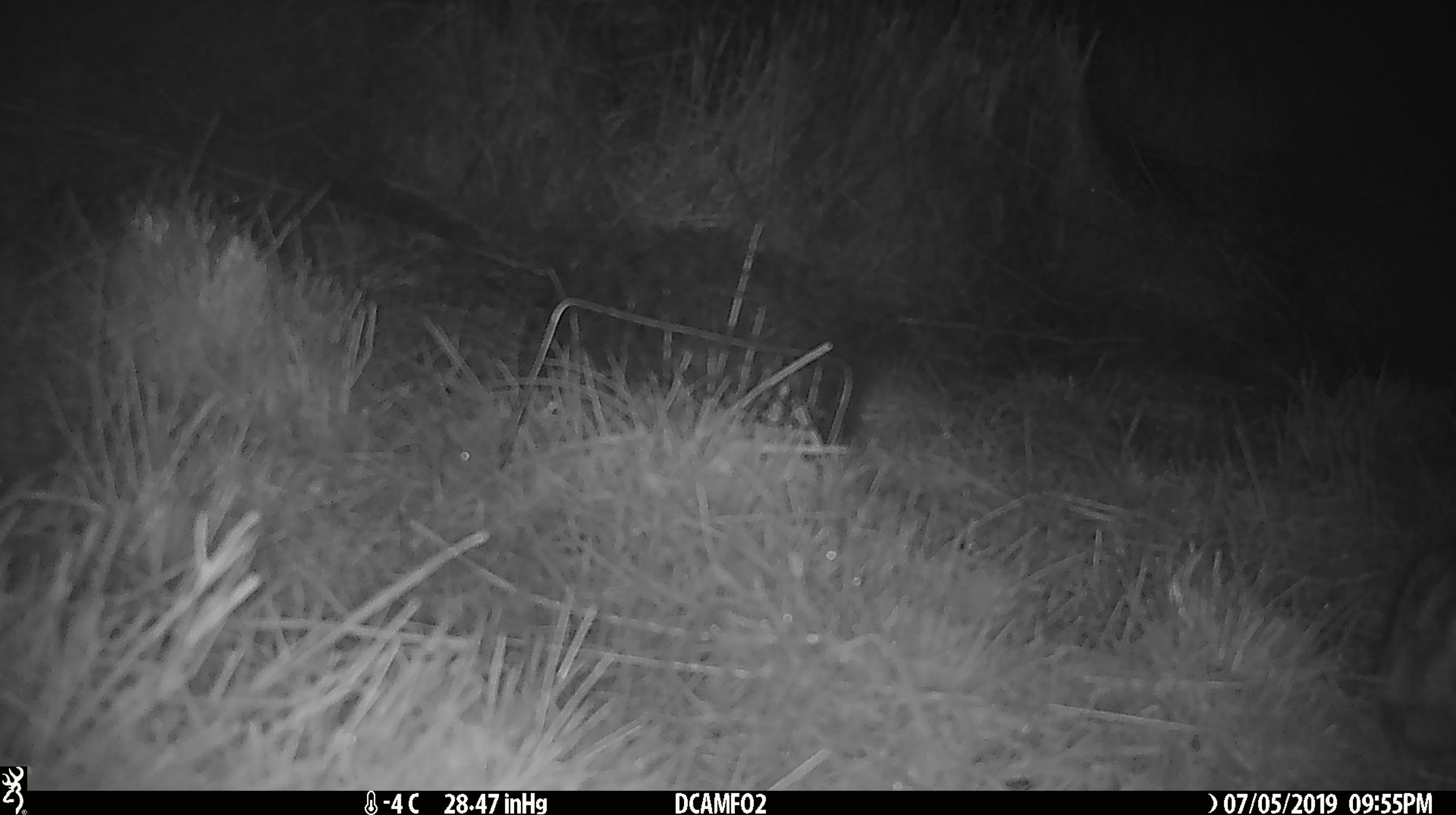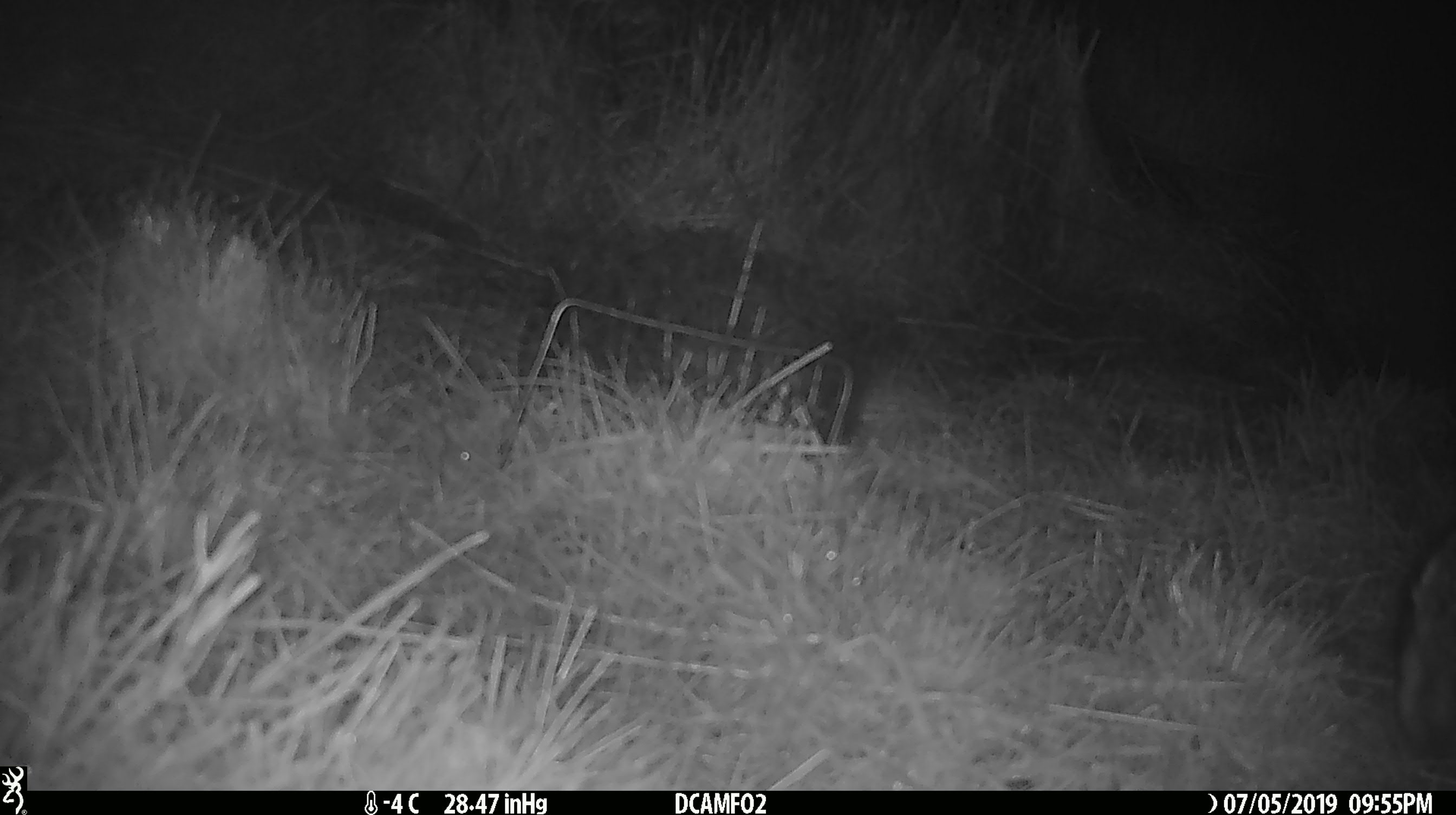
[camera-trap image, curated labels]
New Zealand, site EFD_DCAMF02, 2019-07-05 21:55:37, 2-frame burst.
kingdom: Animalia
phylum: Chordata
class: Mammalia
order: Lagomorpha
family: Leporidae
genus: Lepus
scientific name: Lepus europaeus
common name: brown hare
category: hare